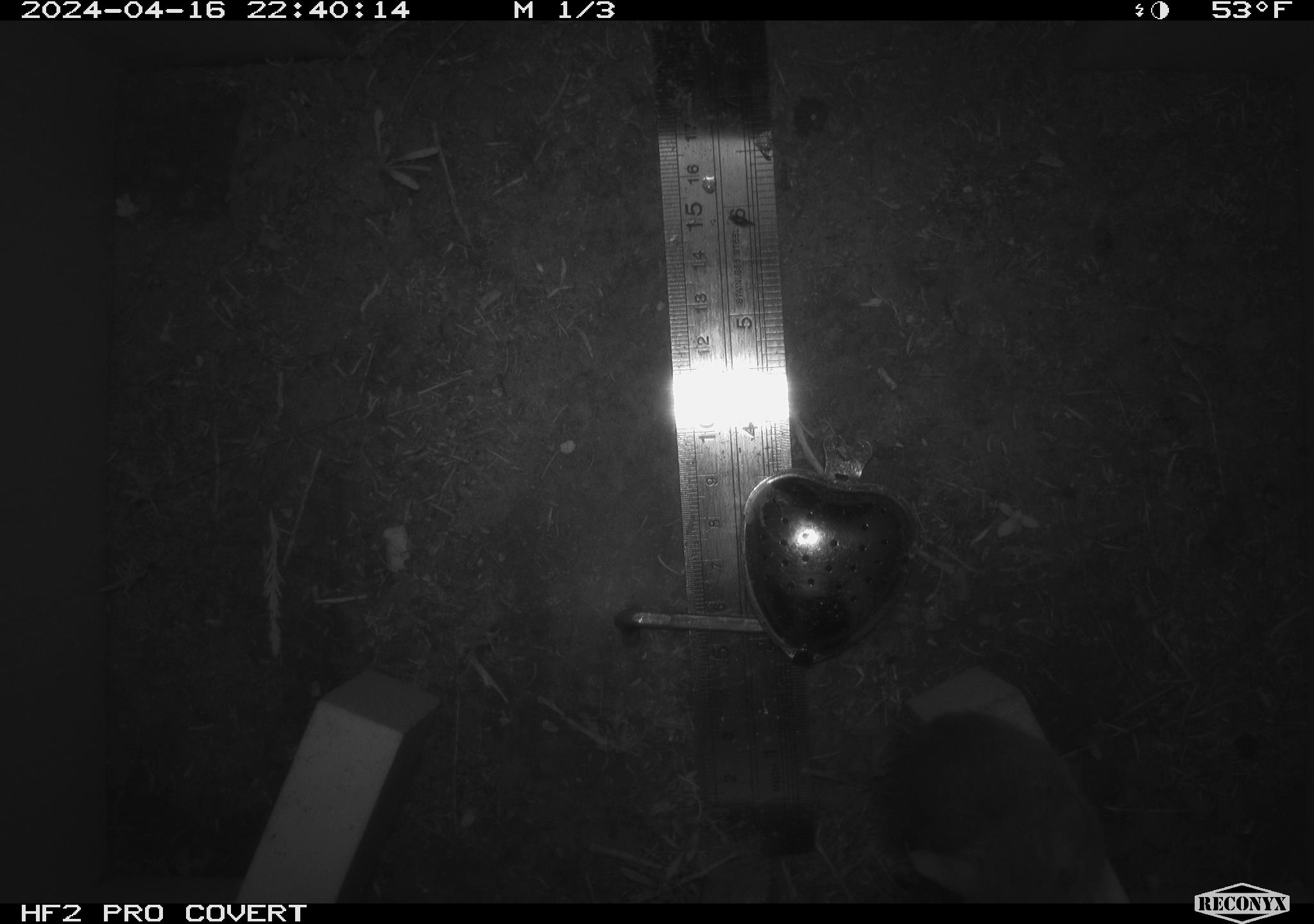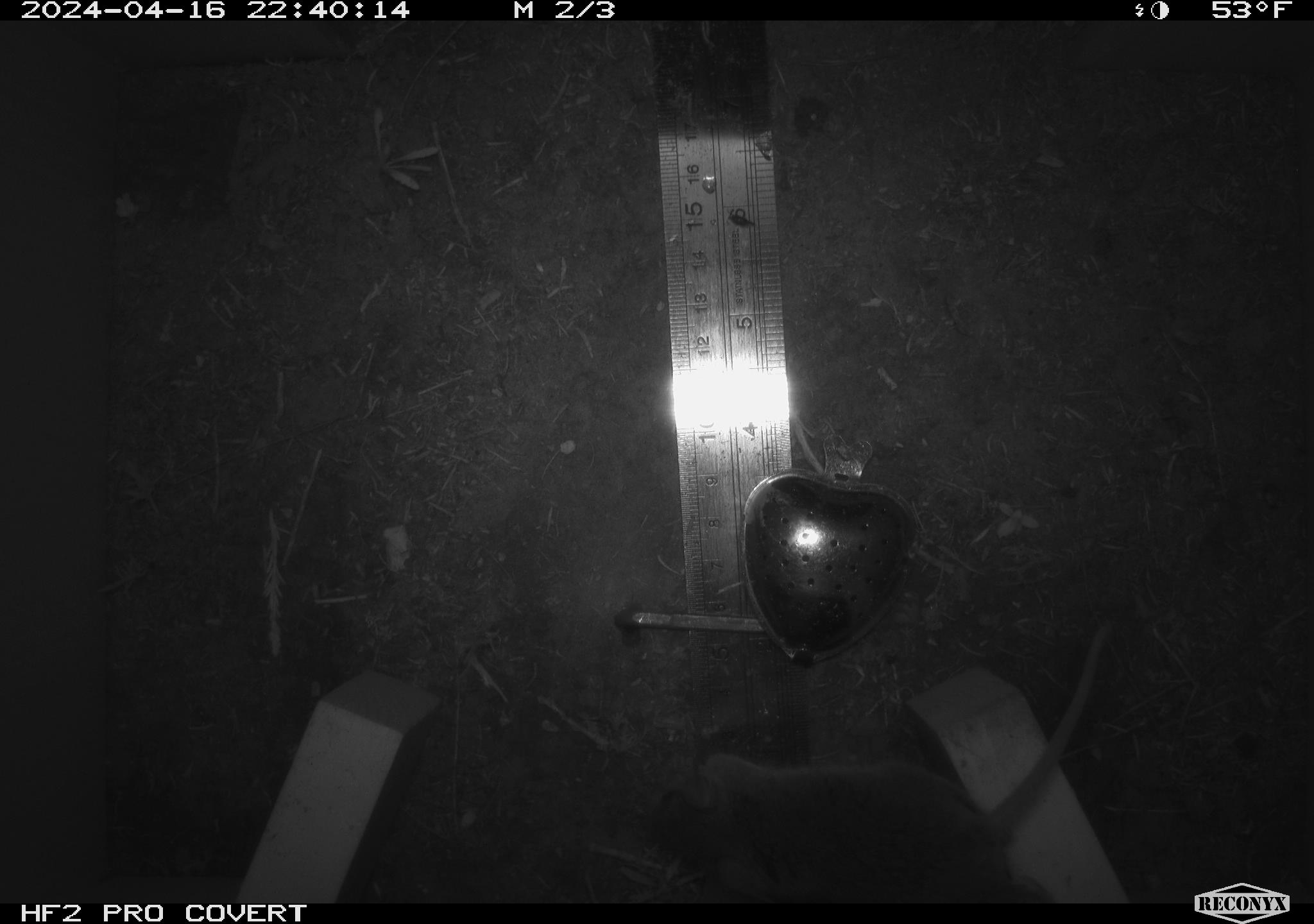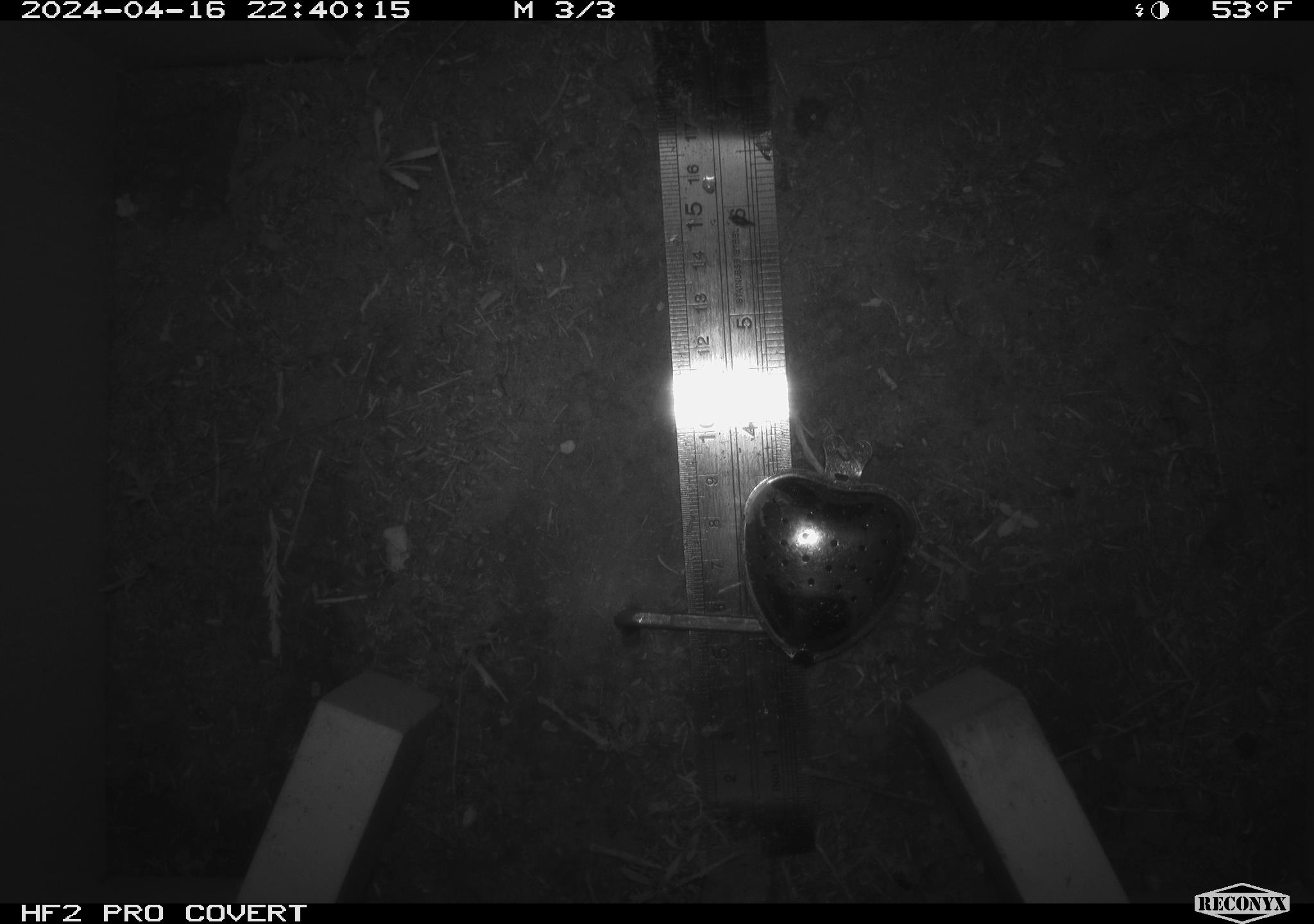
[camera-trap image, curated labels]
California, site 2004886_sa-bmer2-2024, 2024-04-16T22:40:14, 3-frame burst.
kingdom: Animalia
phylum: Chordata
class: Mammalia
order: Rodentia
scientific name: Rodentia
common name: mouse species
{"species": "mouse species (Rodentia)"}